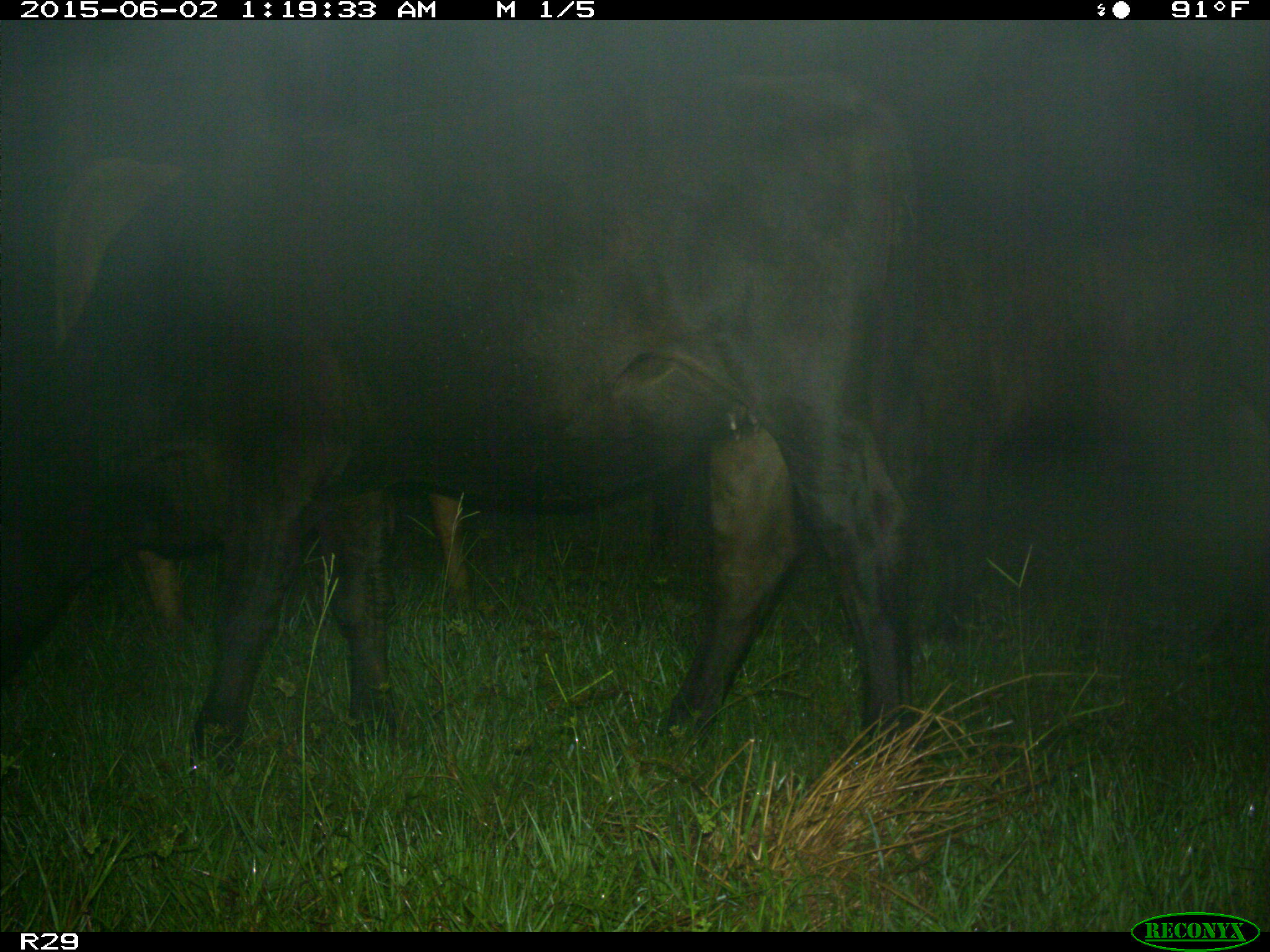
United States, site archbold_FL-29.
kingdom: Animalia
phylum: Chordata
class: Mammalia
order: Artiodactyla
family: Bovidae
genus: Bos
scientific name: Bos taurus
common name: domestic cow